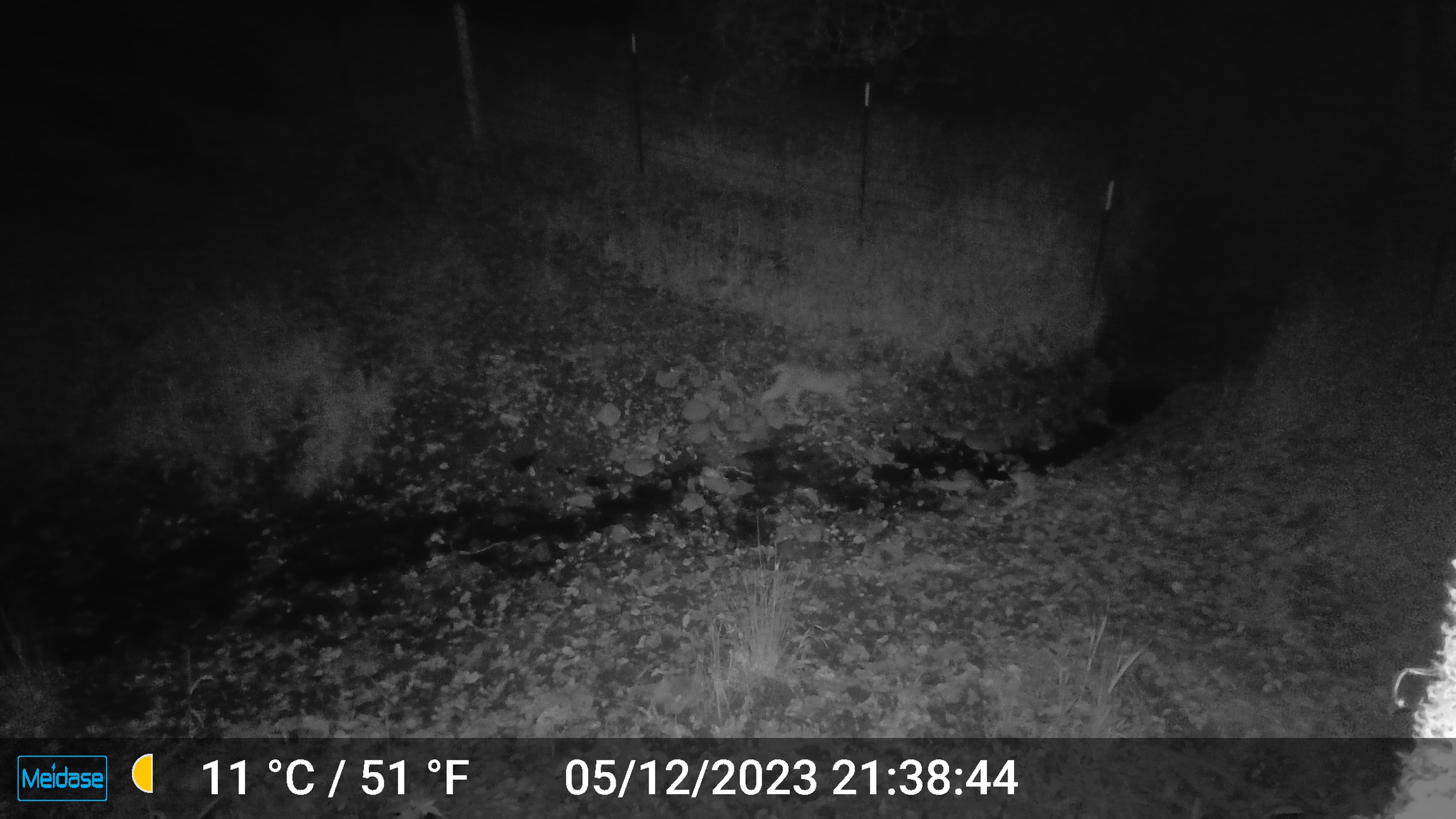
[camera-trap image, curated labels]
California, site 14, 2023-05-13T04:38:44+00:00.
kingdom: Animalia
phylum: Chordata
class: Mammalia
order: Carnivora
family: Felidae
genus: Lynx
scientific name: Lynx rufus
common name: bobcat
Bobcat (Lynx rufus).